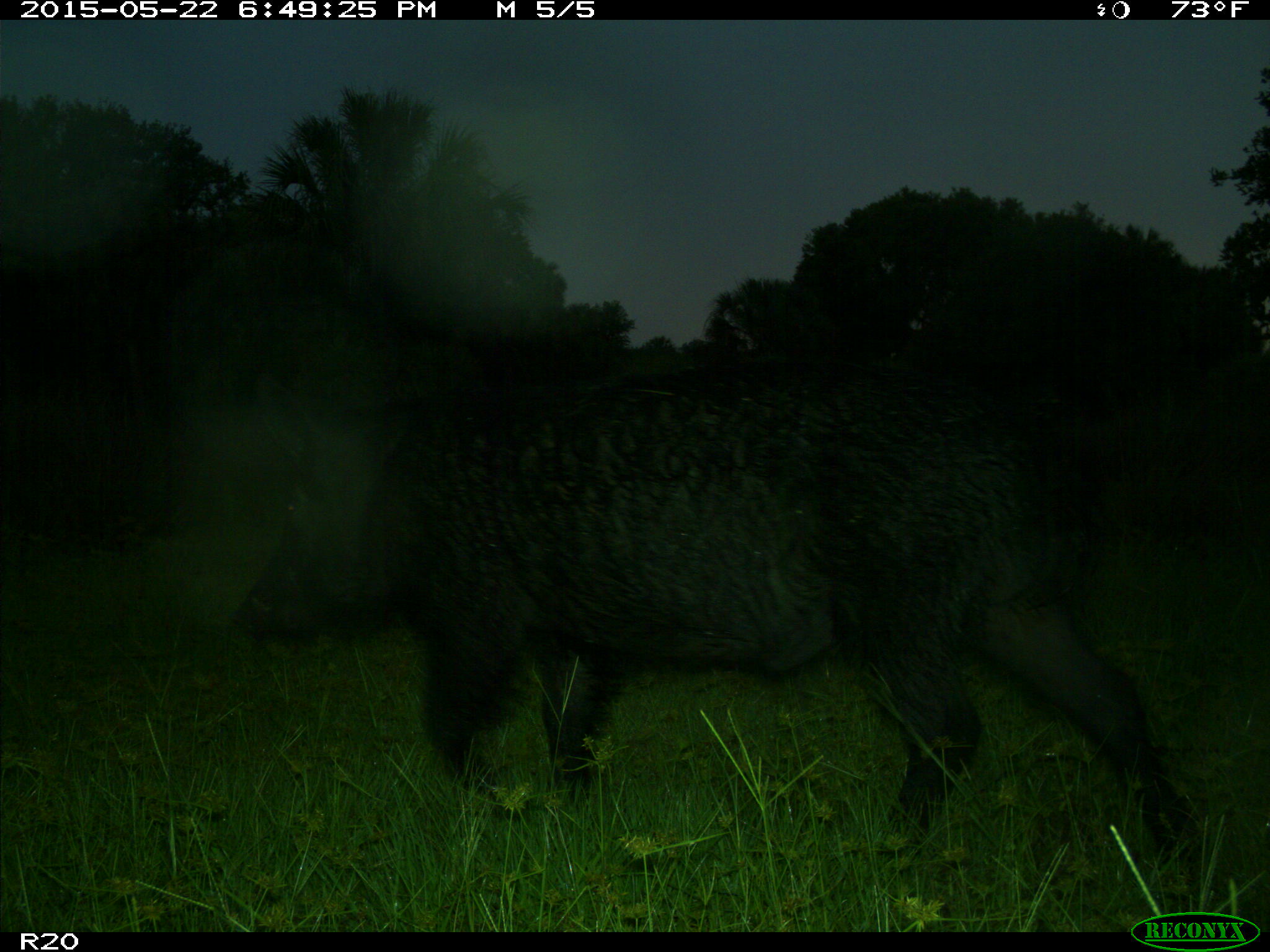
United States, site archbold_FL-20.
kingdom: Animalia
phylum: Chordata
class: Mammalia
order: Artiodactyla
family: Suidae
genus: Sus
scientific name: Sus scrofa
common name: wild boar